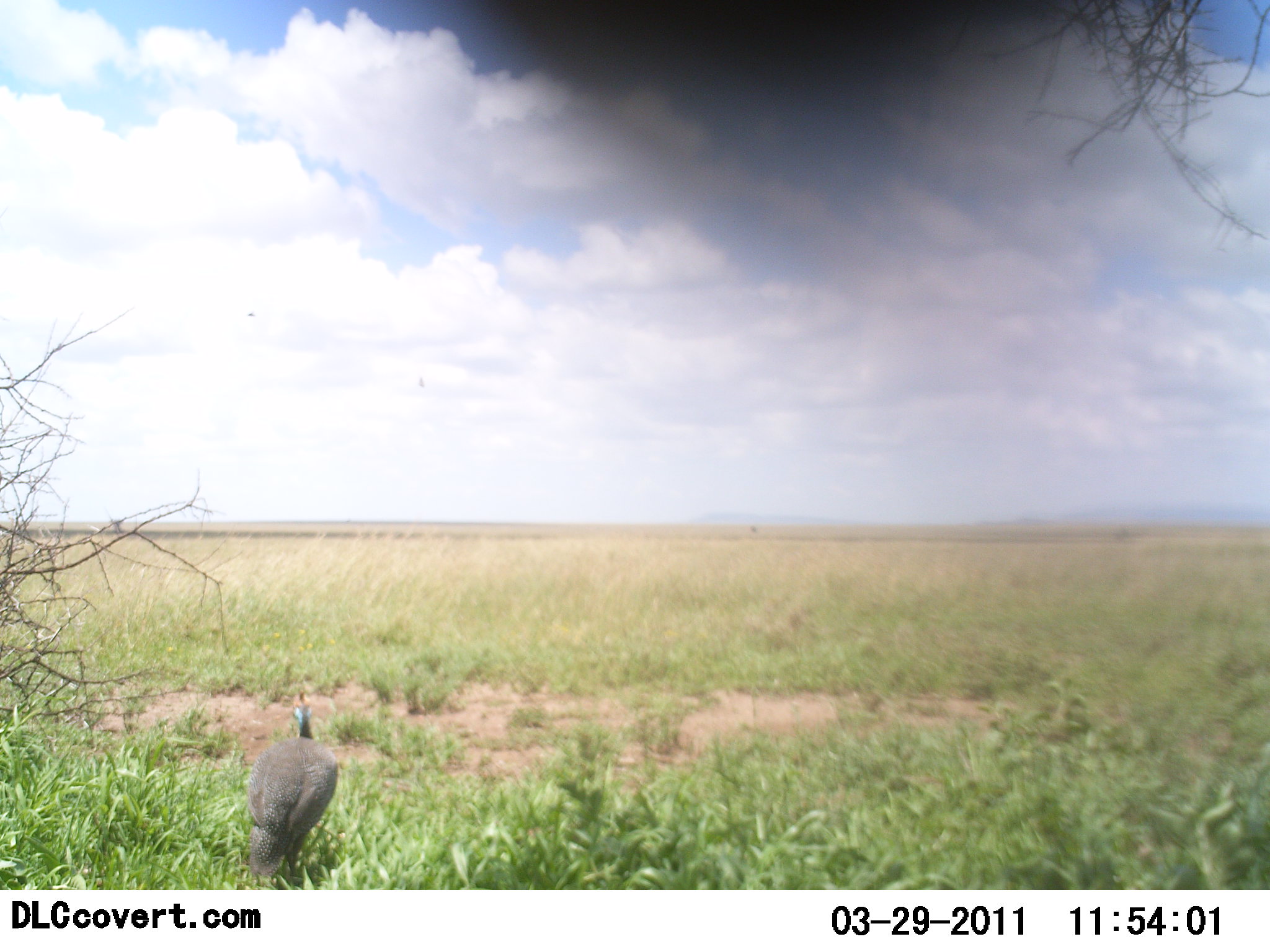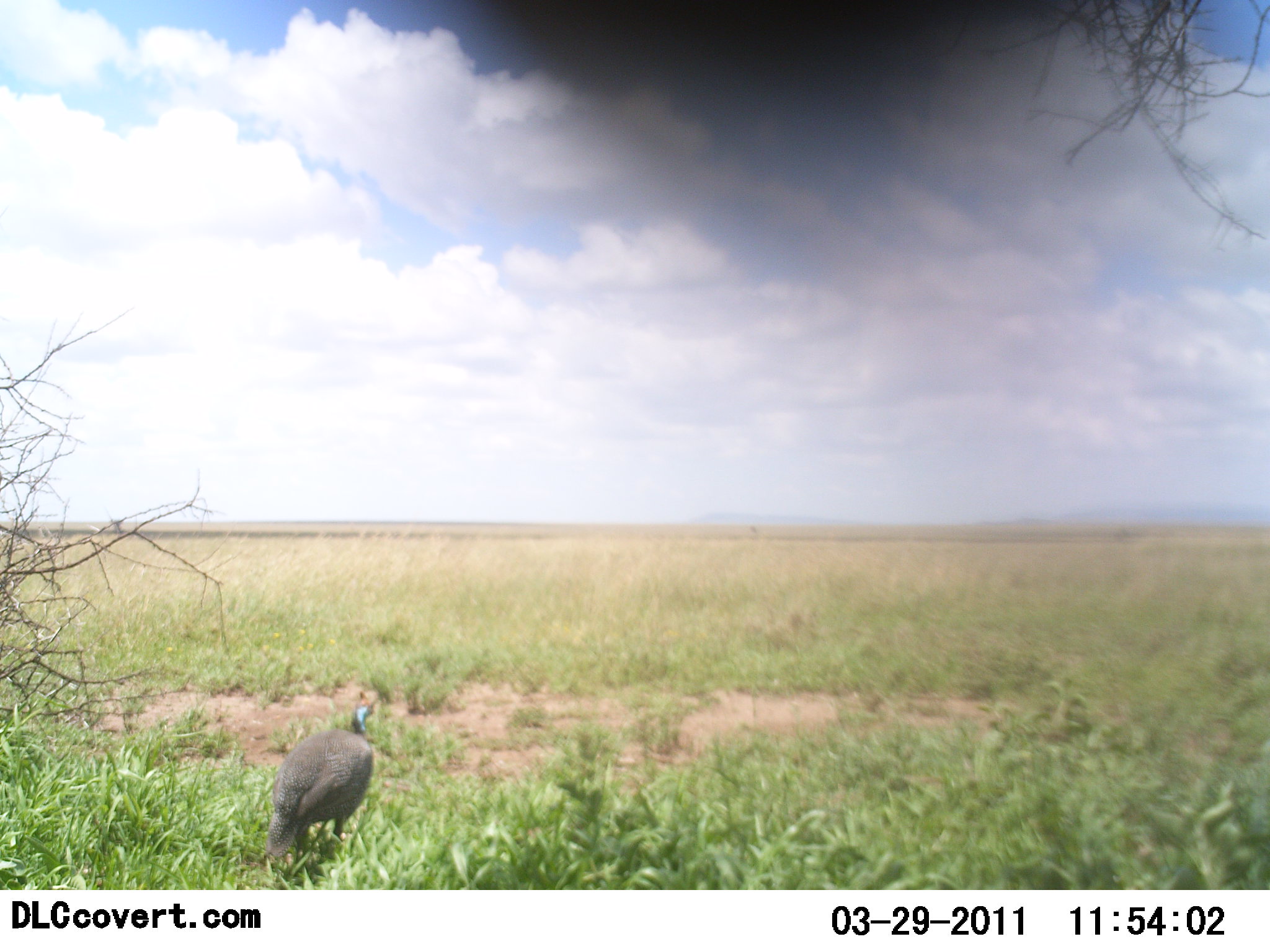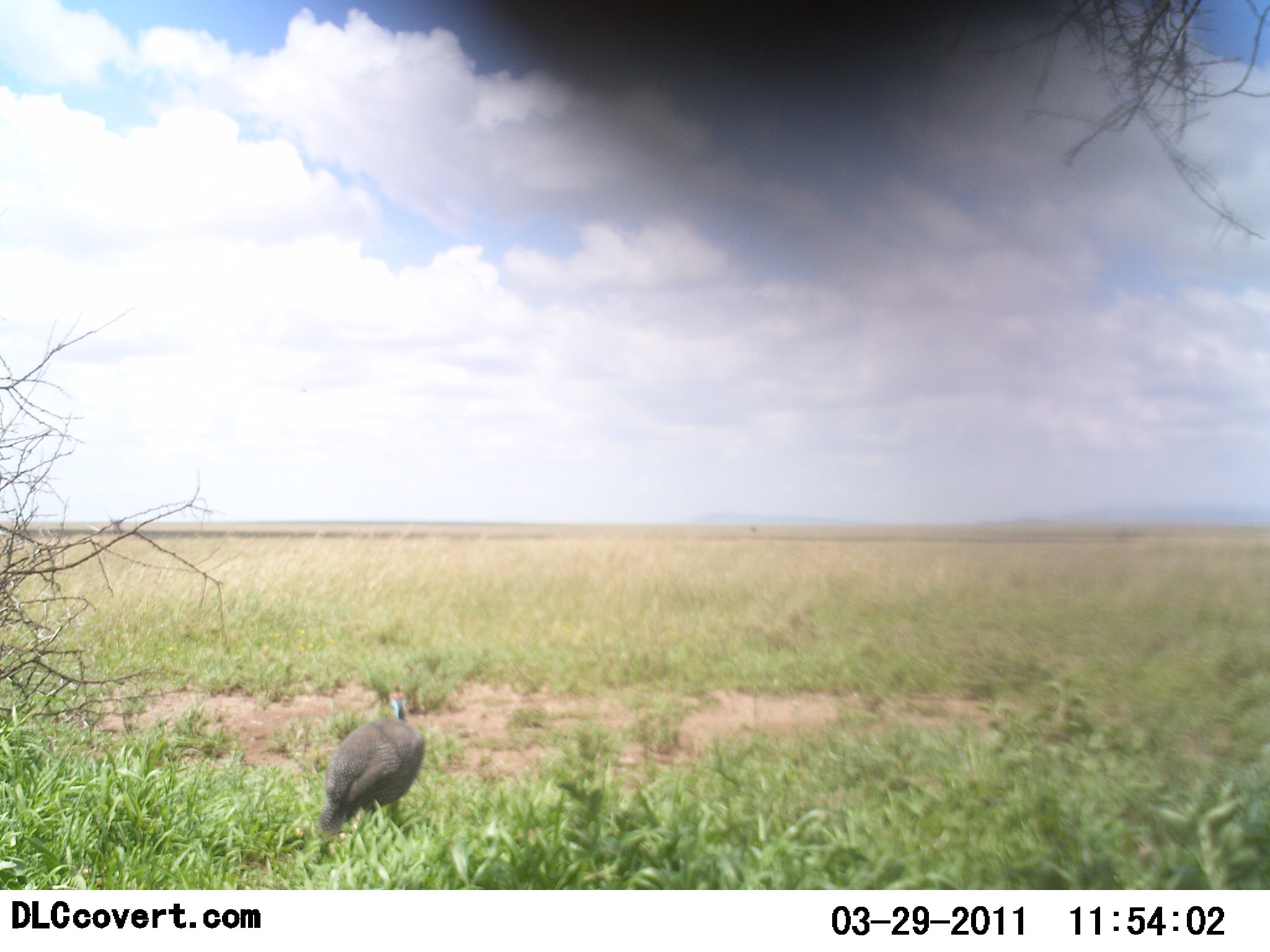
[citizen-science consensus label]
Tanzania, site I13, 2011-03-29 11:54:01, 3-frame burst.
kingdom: Animalia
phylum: Chordata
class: Aves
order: Galliformes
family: Numididae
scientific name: Numididae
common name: guinea fowl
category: guineafowl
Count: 1.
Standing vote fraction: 20%.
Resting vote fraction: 0%.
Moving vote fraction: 90%.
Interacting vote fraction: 0%.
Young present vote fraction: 0%.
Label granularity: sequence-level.